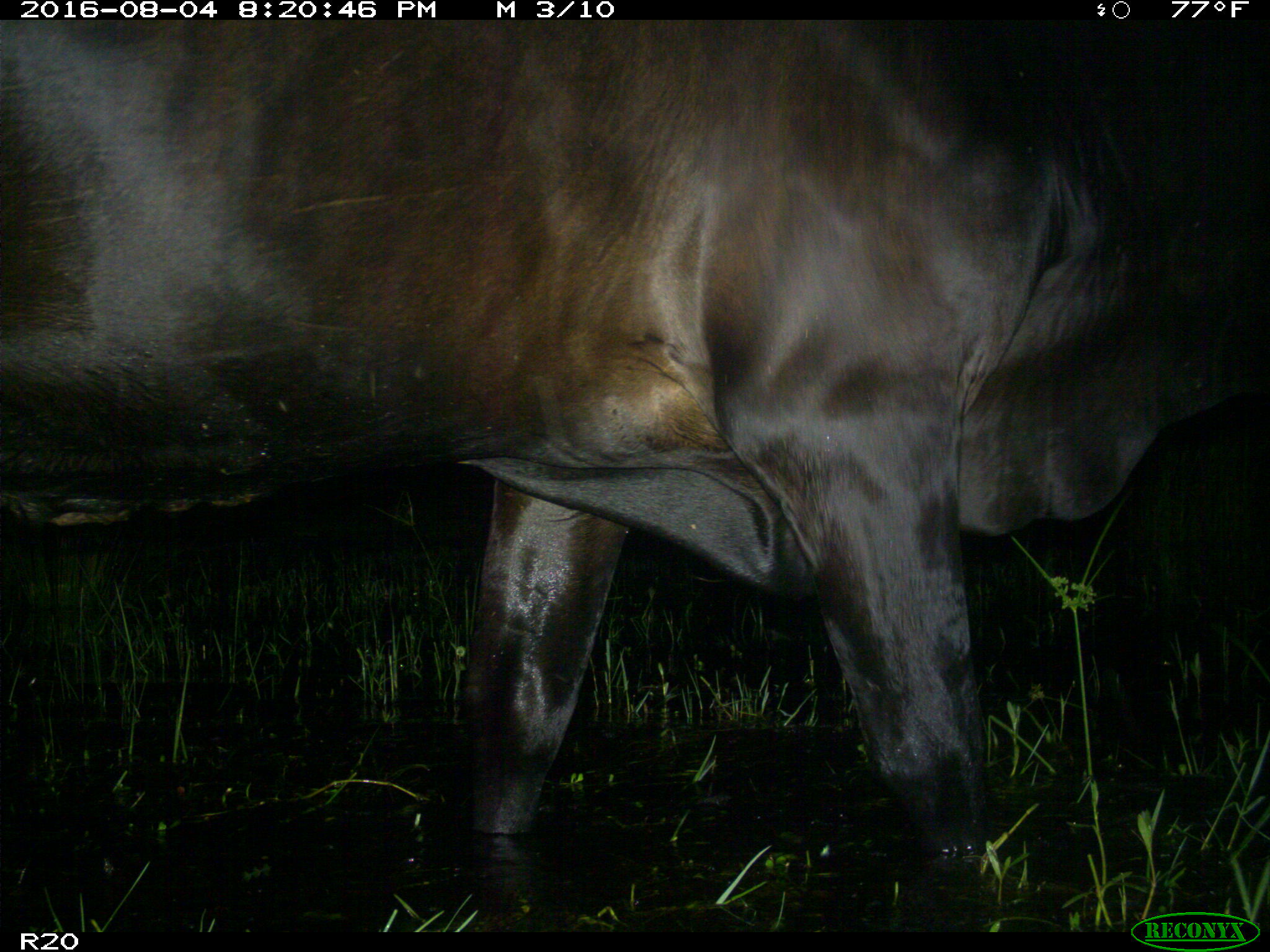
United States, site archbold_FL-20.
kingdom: Animalia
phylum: Chordata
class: Mammalia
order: Artiodactyla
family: Bovidae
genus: Bos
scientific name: Bos taurus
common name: domestic cow